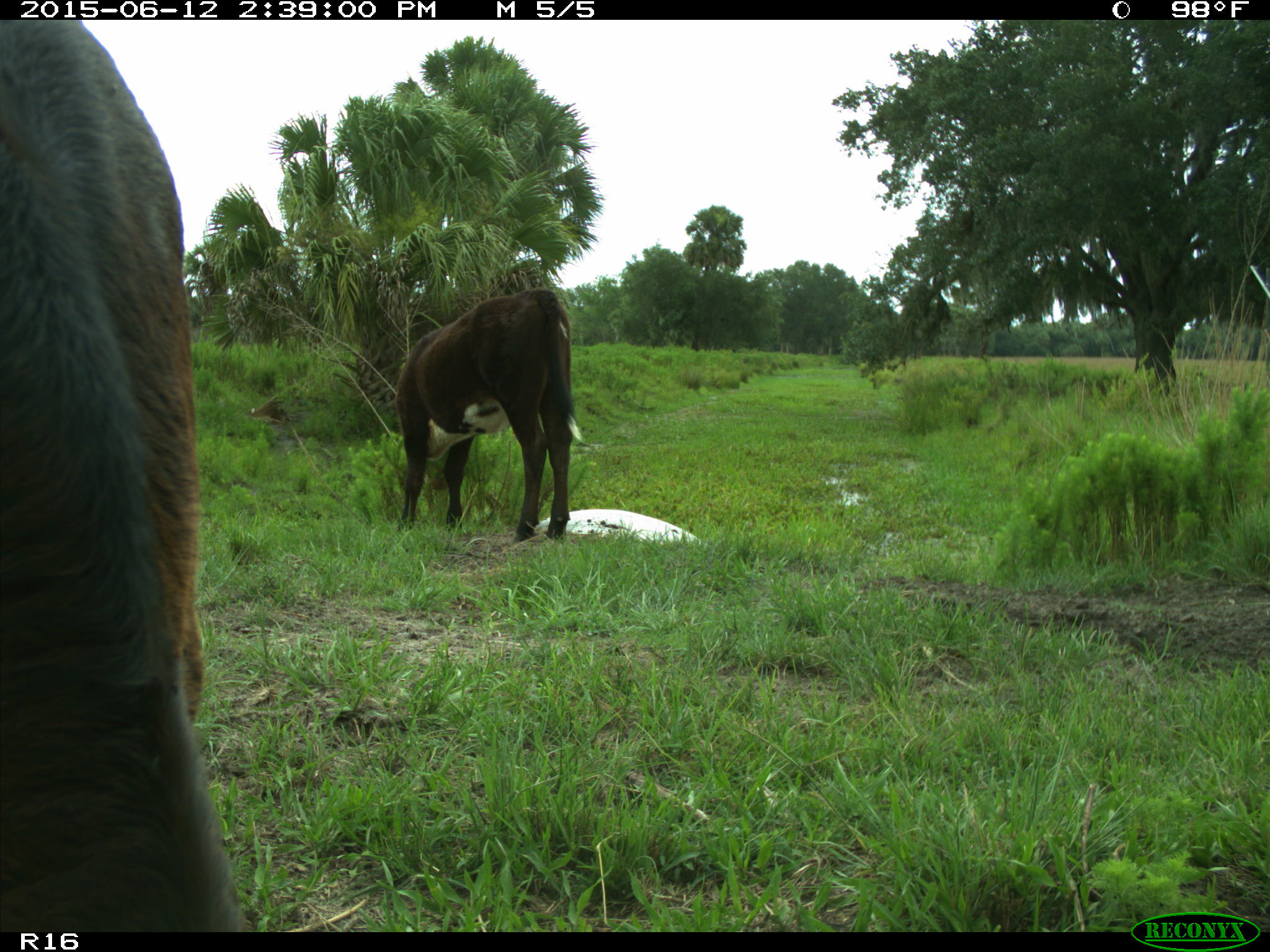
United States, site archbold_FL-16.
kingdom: Animalia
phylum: Chordata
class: Mammalia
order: Artiodactyla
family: Bovidae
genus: Bos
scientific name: Bos taurus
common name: domestic cow